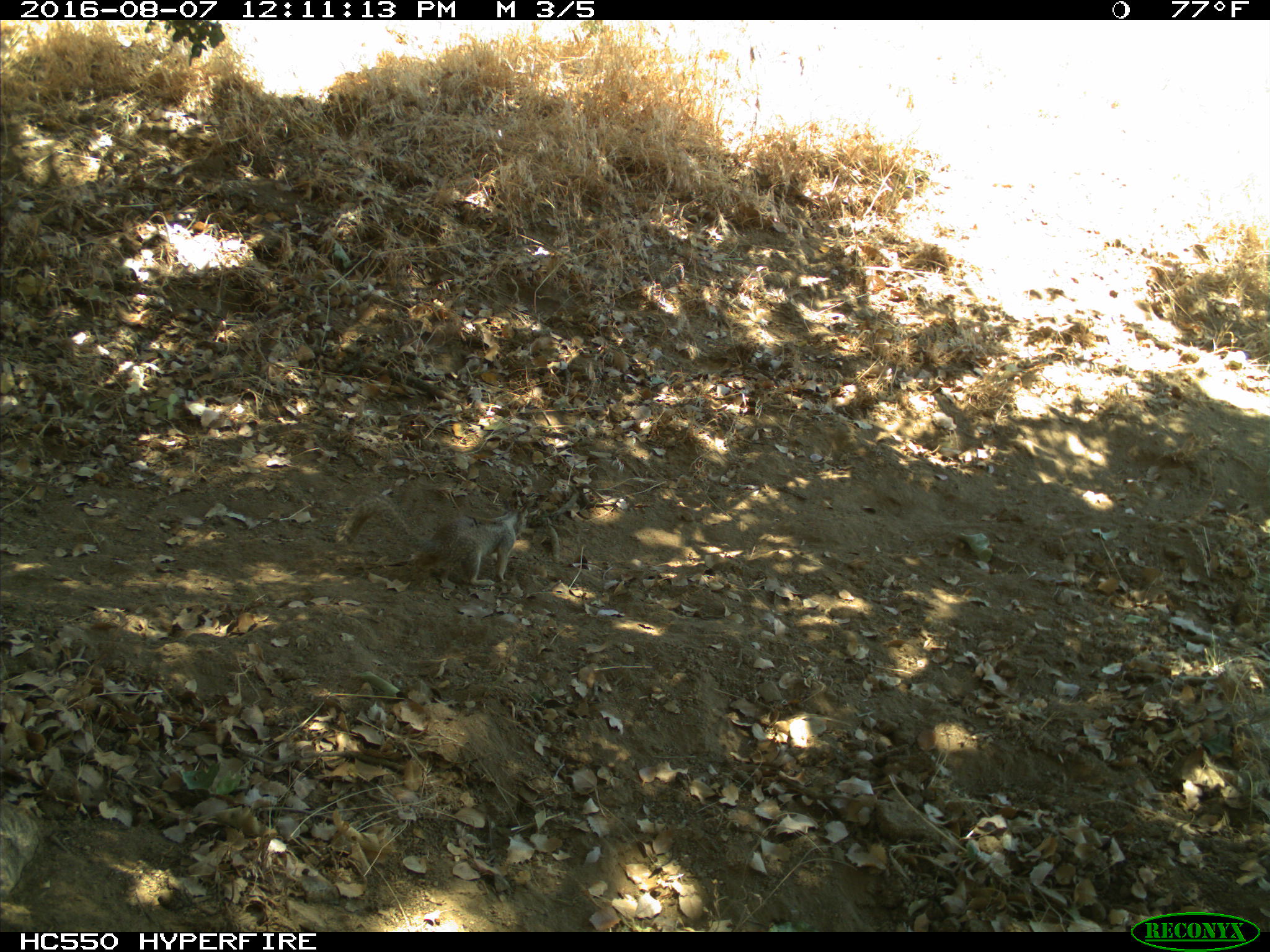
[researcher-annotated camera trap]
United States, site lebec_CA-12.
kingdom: Animalia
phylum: Chordata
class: Mammalia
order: Rodentia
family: Sciuridae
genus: Otospermophilus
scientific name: Otospermophilus beecheyi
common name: california ground squirrel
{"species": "Otospermophilus beecheyi (california ground squirrel)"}